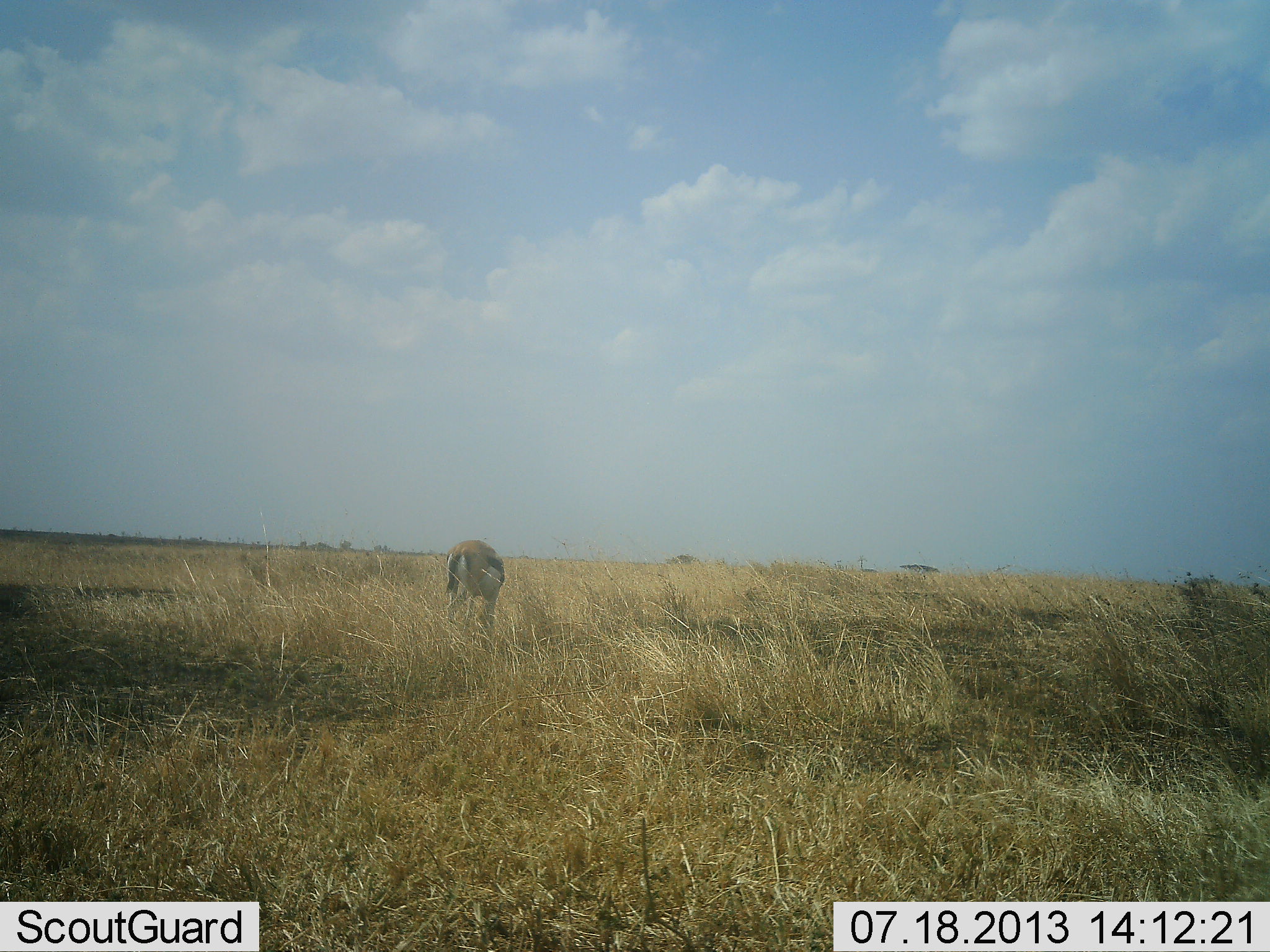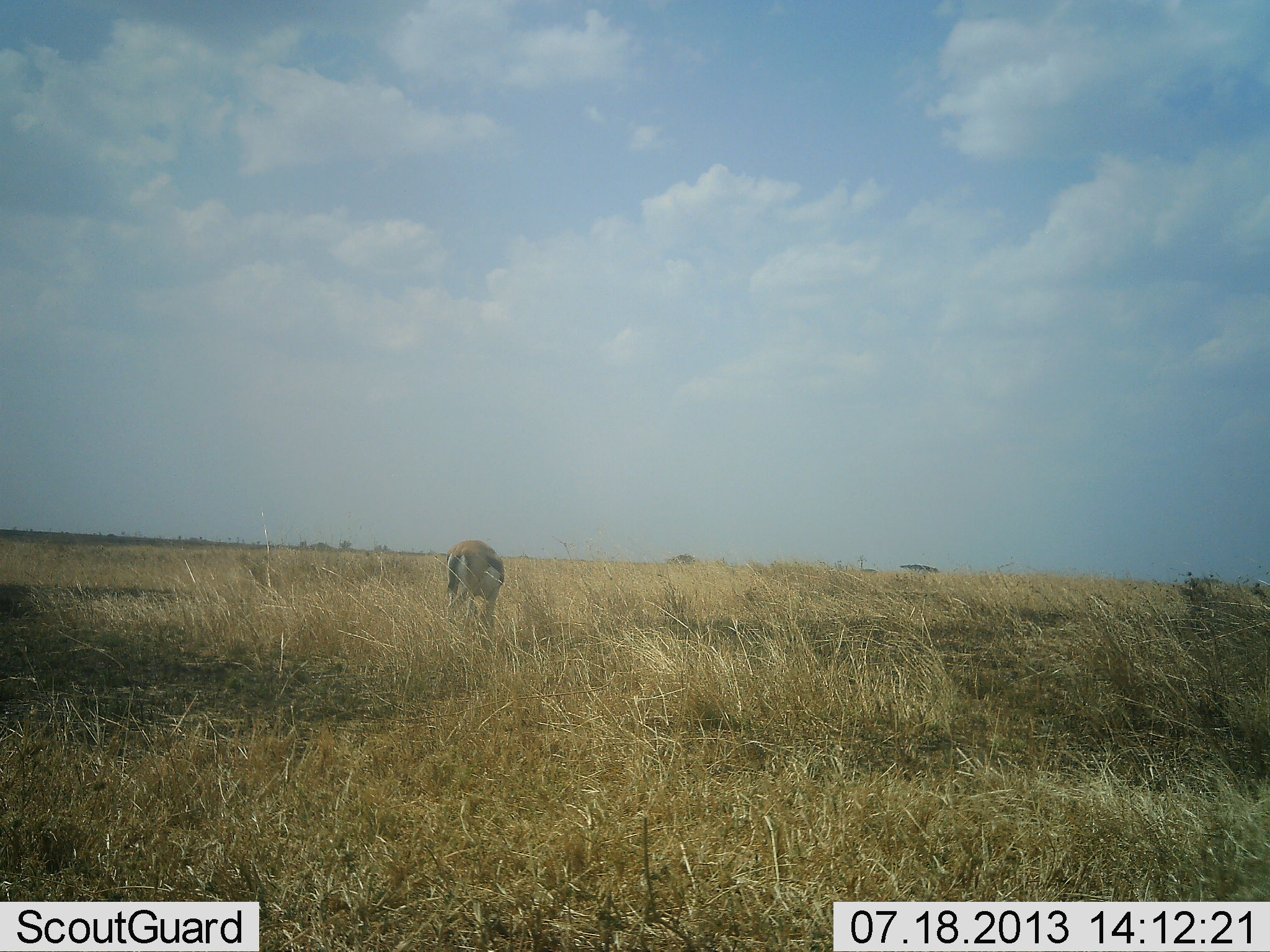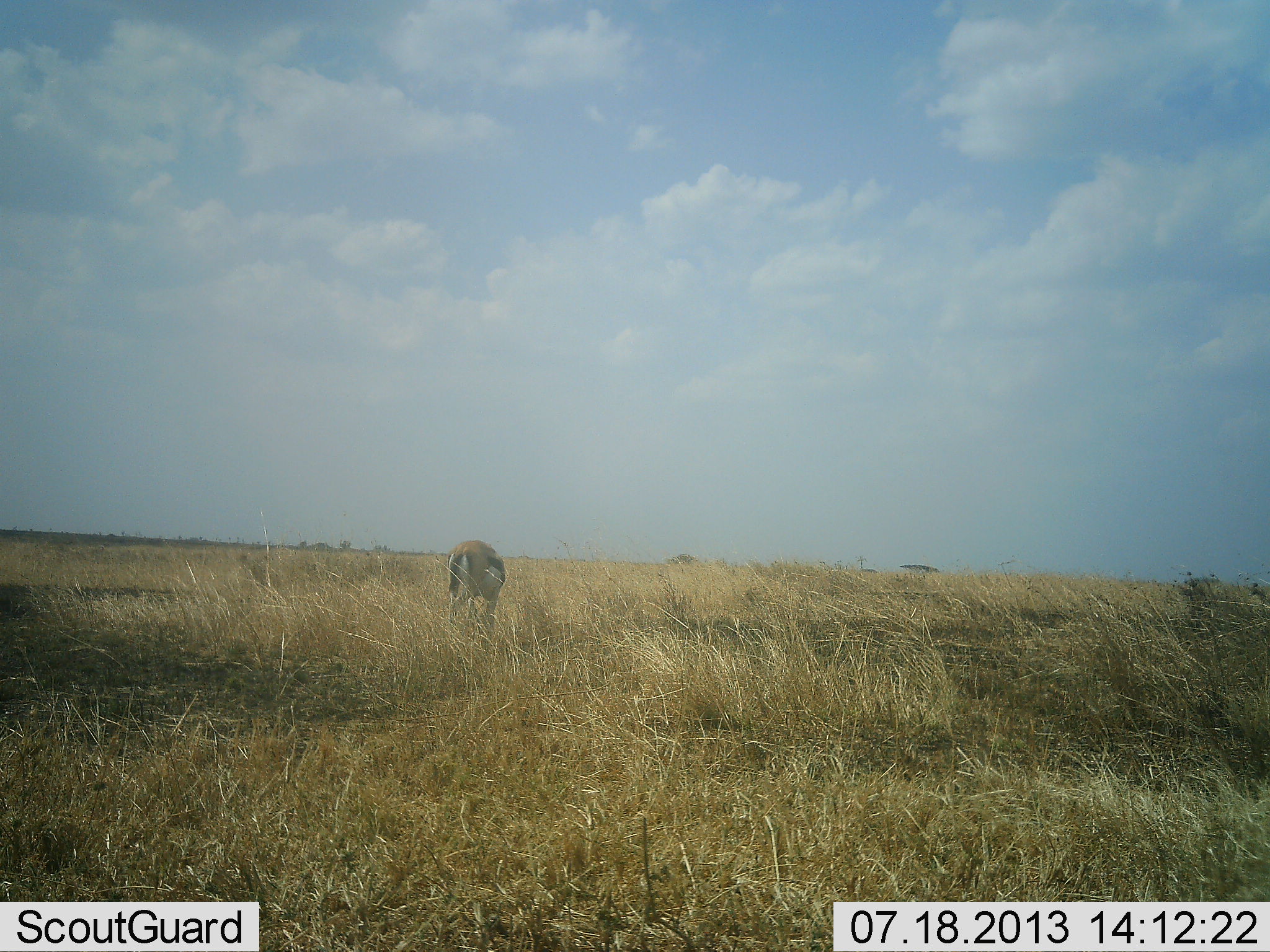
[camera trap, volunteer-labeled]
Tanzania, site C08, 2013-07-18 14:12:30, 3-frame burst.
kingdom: Animalia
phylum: Chordata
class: Mammalia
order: Artiodactyla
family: Bovidae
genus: Eudorcas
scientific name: Eudorcas thomsonii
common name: thomson's gazelle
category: gazellethomsons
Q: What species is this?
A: Gazellethomsons (thomson's gazelle) (Eudorcas thomsonii).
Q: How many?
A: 1.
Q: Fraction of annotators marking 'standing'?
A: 38%.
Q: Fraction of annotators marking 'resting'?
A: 4%.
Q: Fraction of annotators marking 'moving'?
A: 4%.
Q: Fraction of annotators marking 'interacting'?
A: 0%.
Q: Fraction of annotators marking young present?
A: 0%.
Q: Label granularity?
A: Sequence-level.